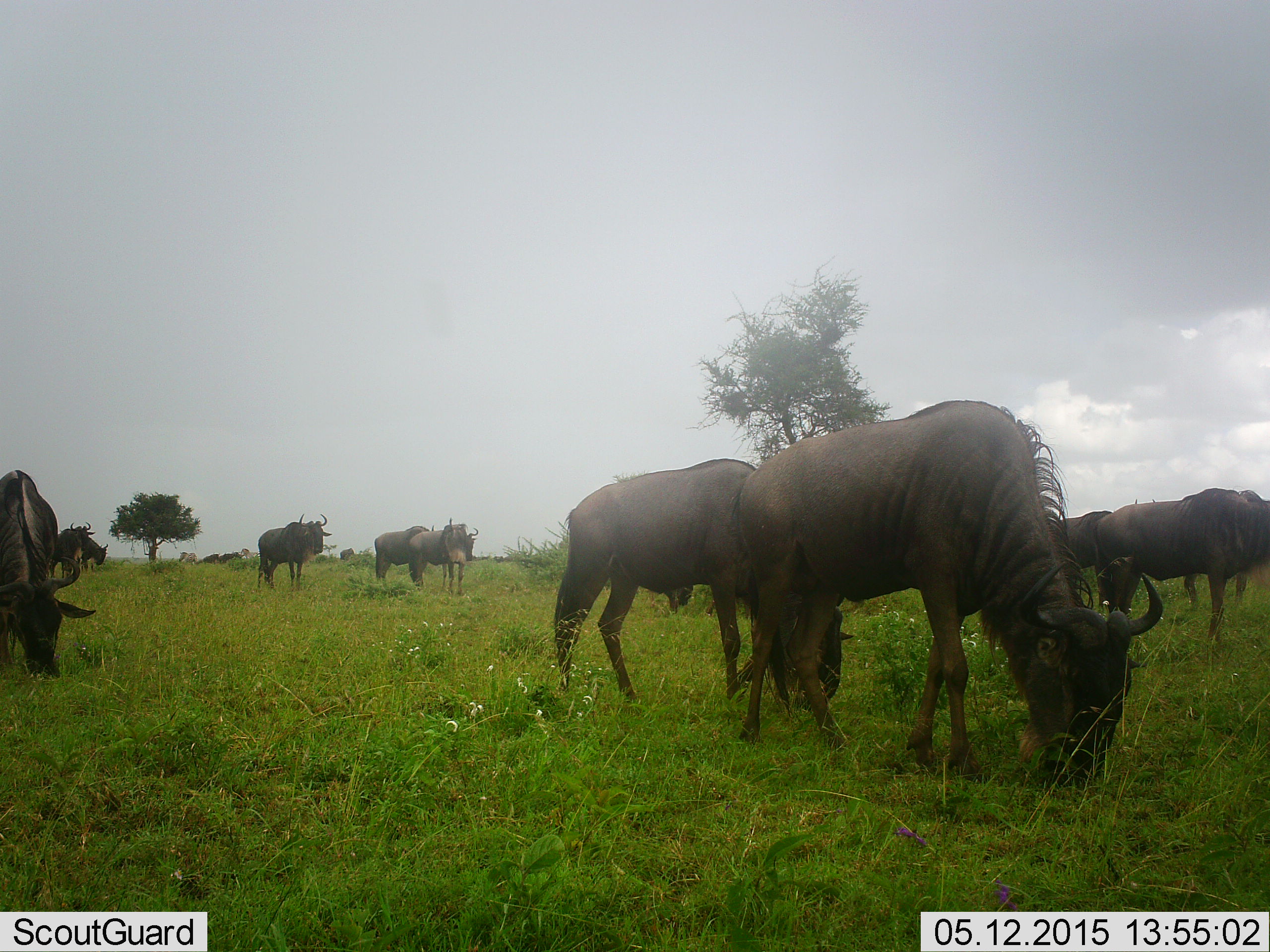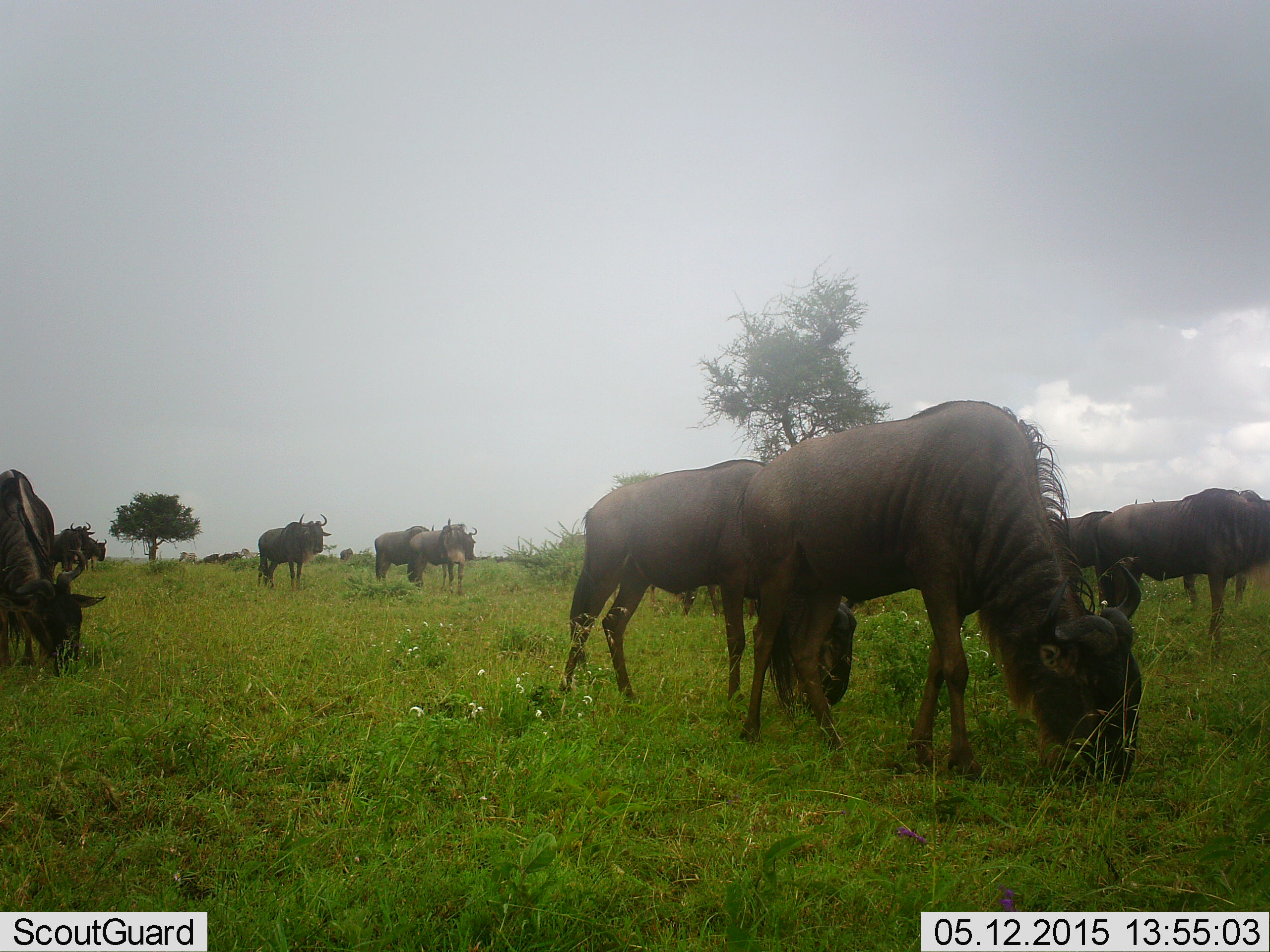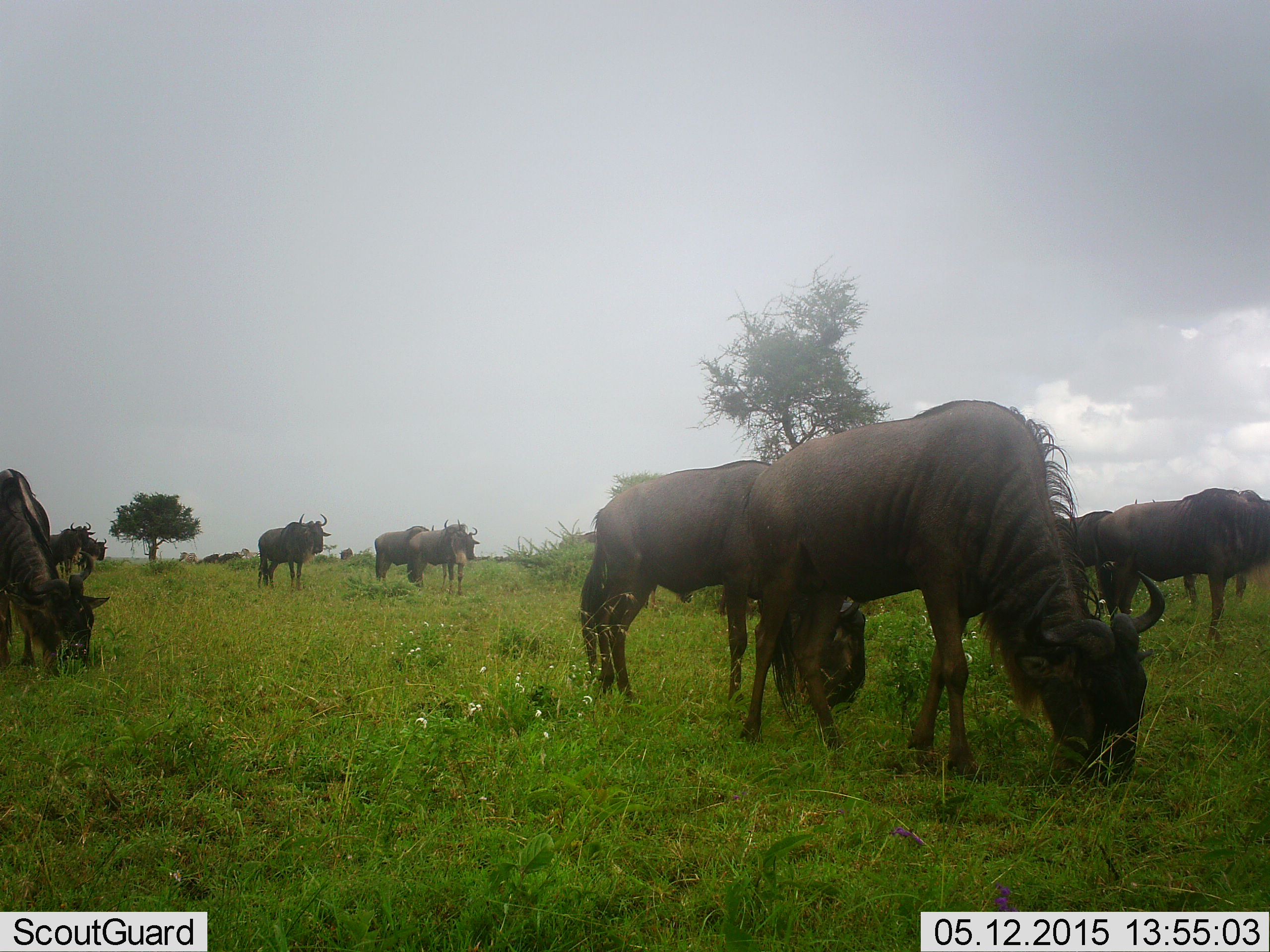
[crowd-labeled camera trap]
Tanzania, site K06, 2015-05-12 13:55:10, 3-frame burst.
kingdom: Animalia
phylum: Chordata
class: Mammalia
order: Artiodactyla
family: Bovidae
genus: Connochaetes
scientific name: Connochaetes taurinus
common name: blue wildebeest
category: wildebeest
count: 10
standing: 40%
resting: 0%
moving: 10%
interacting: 0%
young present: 0%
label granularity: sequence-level